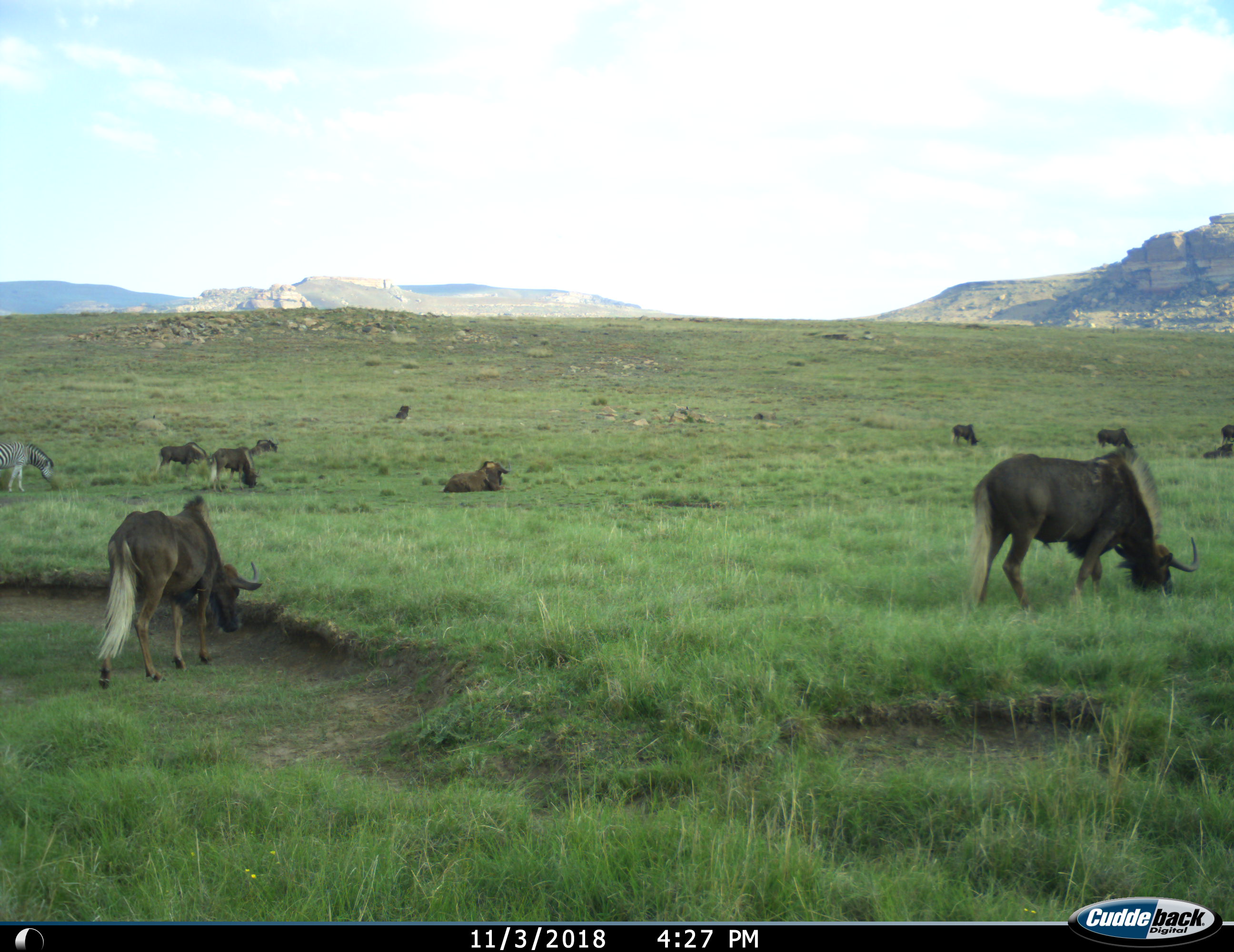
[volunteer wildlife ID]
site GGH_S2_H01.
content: unidentified animal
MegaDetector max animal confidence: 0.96